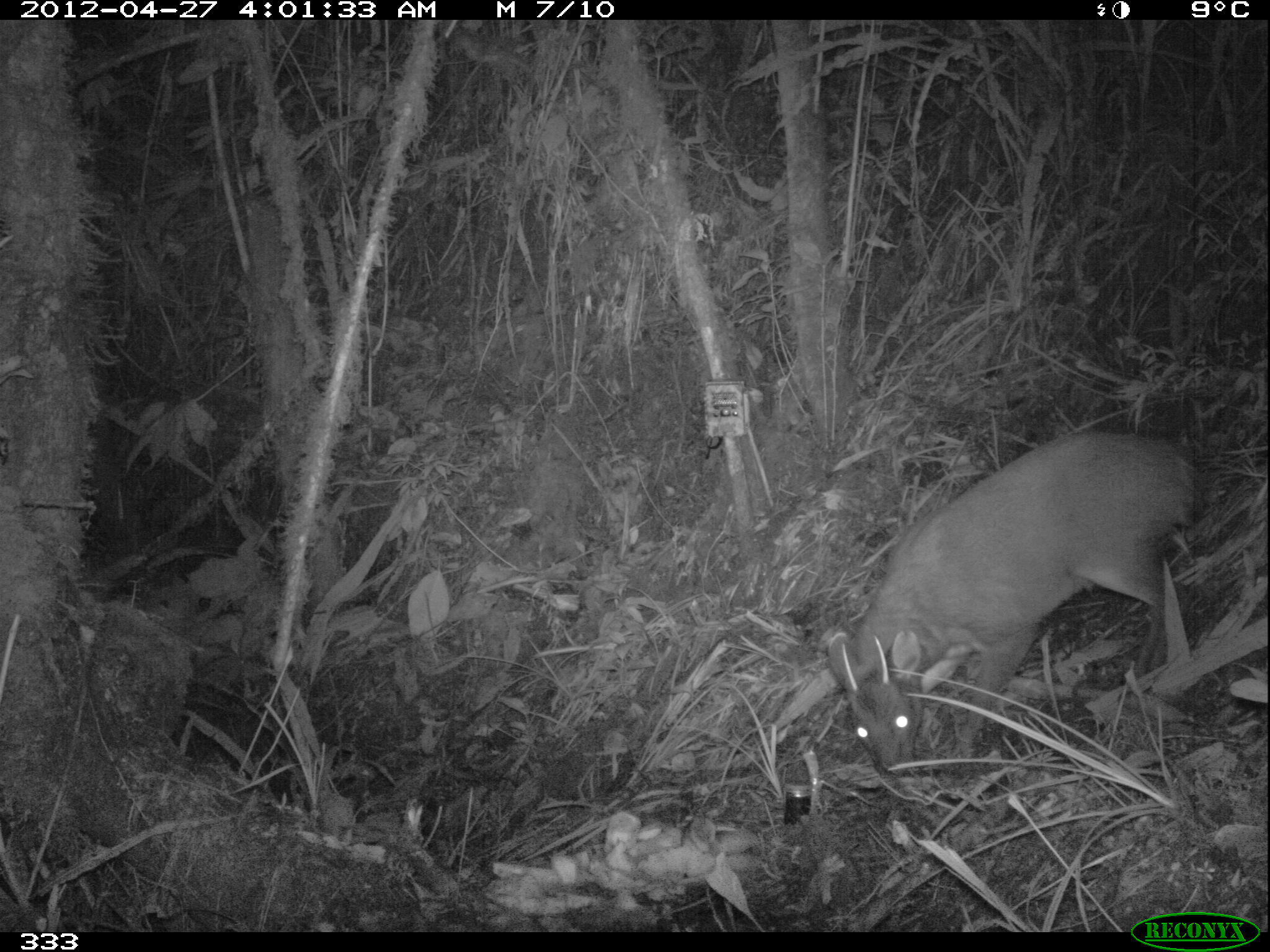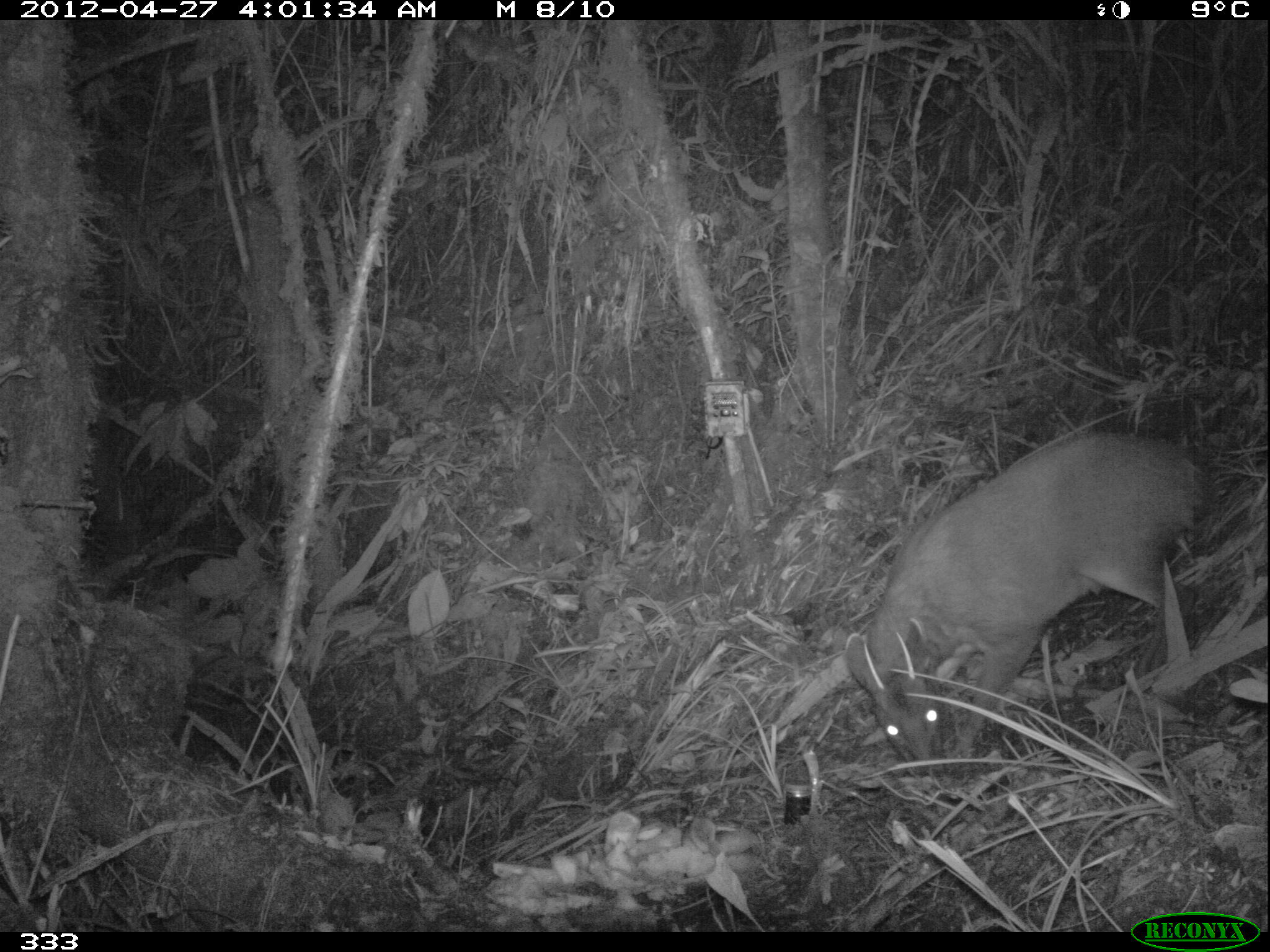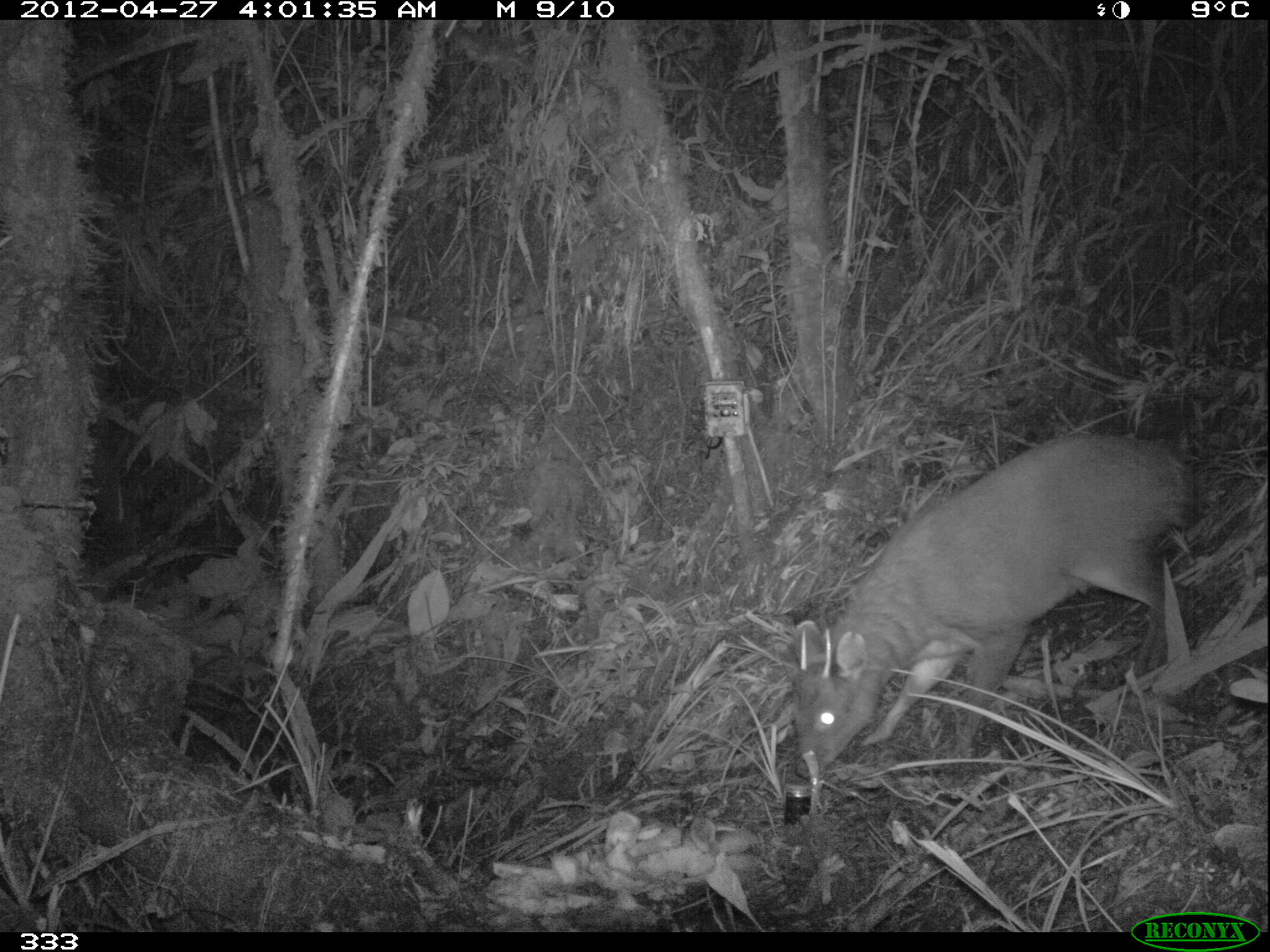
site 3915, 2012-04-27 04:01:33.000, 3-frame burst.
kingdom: Animalia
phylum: Chordata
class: Mammalia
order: Artiodactyla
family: Cervidae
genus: Mazama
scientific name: Mazama chunyi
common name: dwarf brocket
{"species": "Mazama chunyi (dwarf brocket)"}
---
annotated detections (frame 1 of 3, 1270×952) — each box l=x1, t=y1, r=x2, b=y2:
mazama chunyi: l=826, t=431, r=1197, b=778